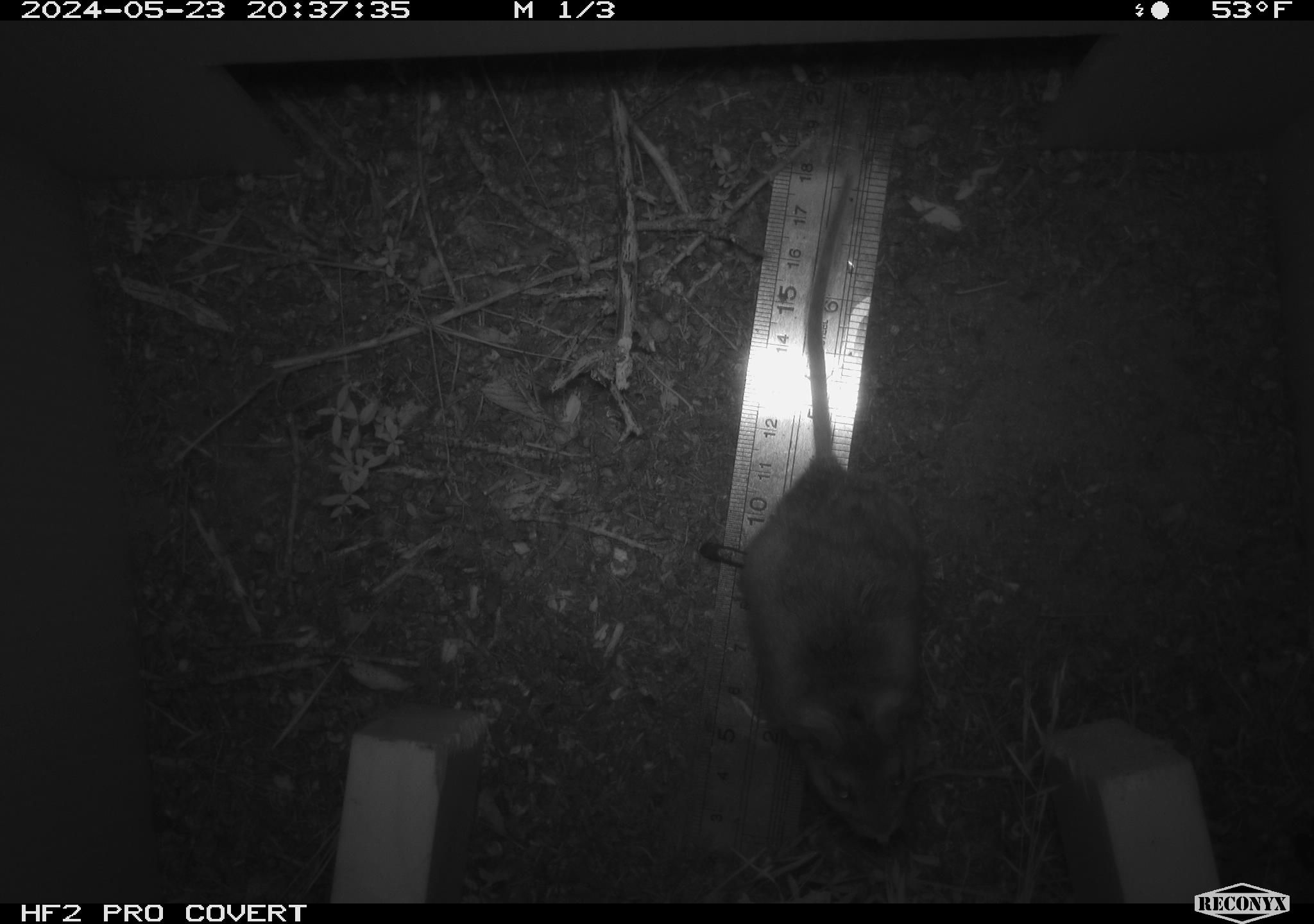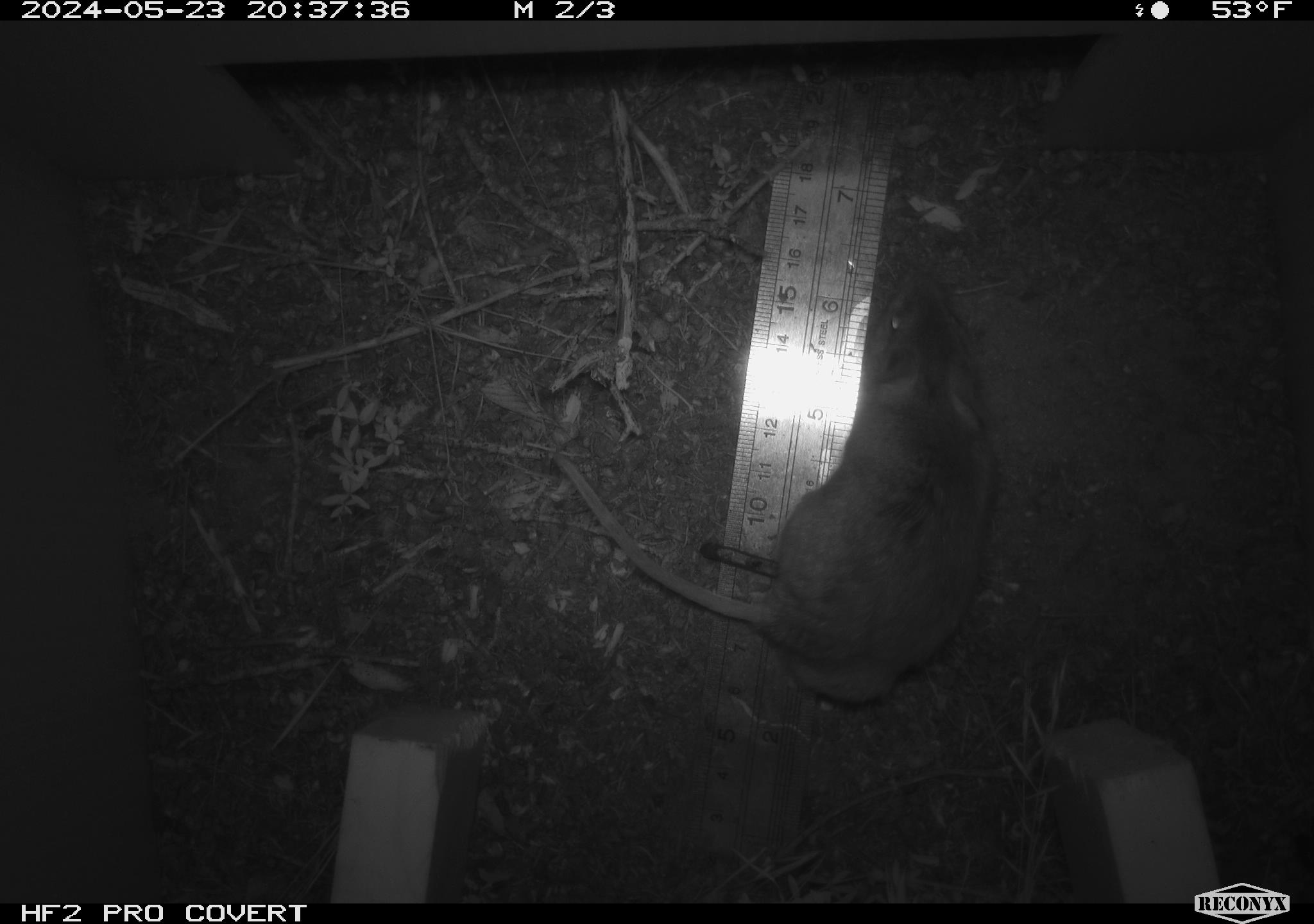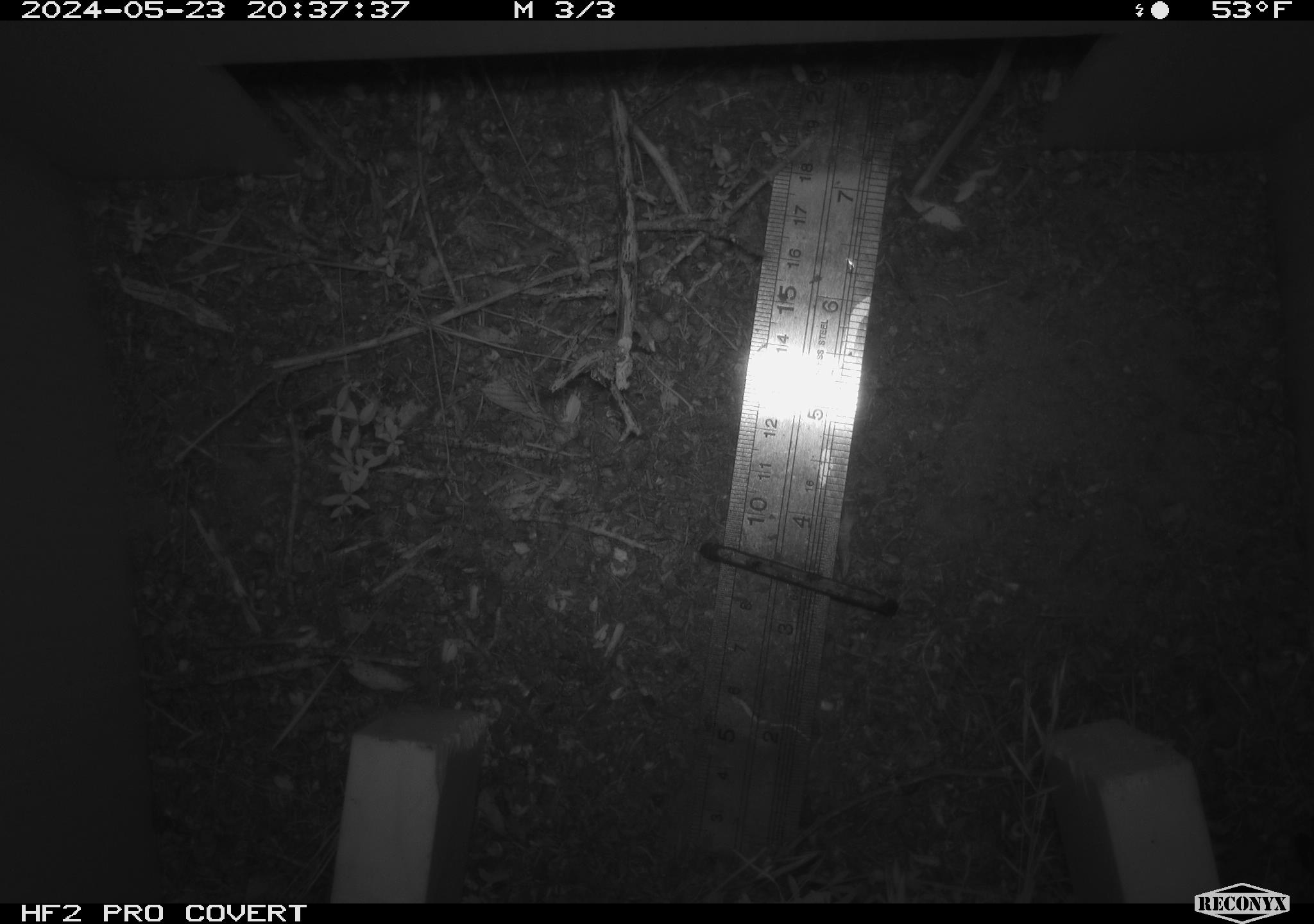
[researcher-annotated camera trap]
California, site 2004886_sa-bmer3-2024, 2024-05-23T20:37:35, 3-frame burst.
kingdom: Animalia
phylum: Chordata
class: Mammalia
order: Rodentia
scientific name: Rodentia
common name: mouse species